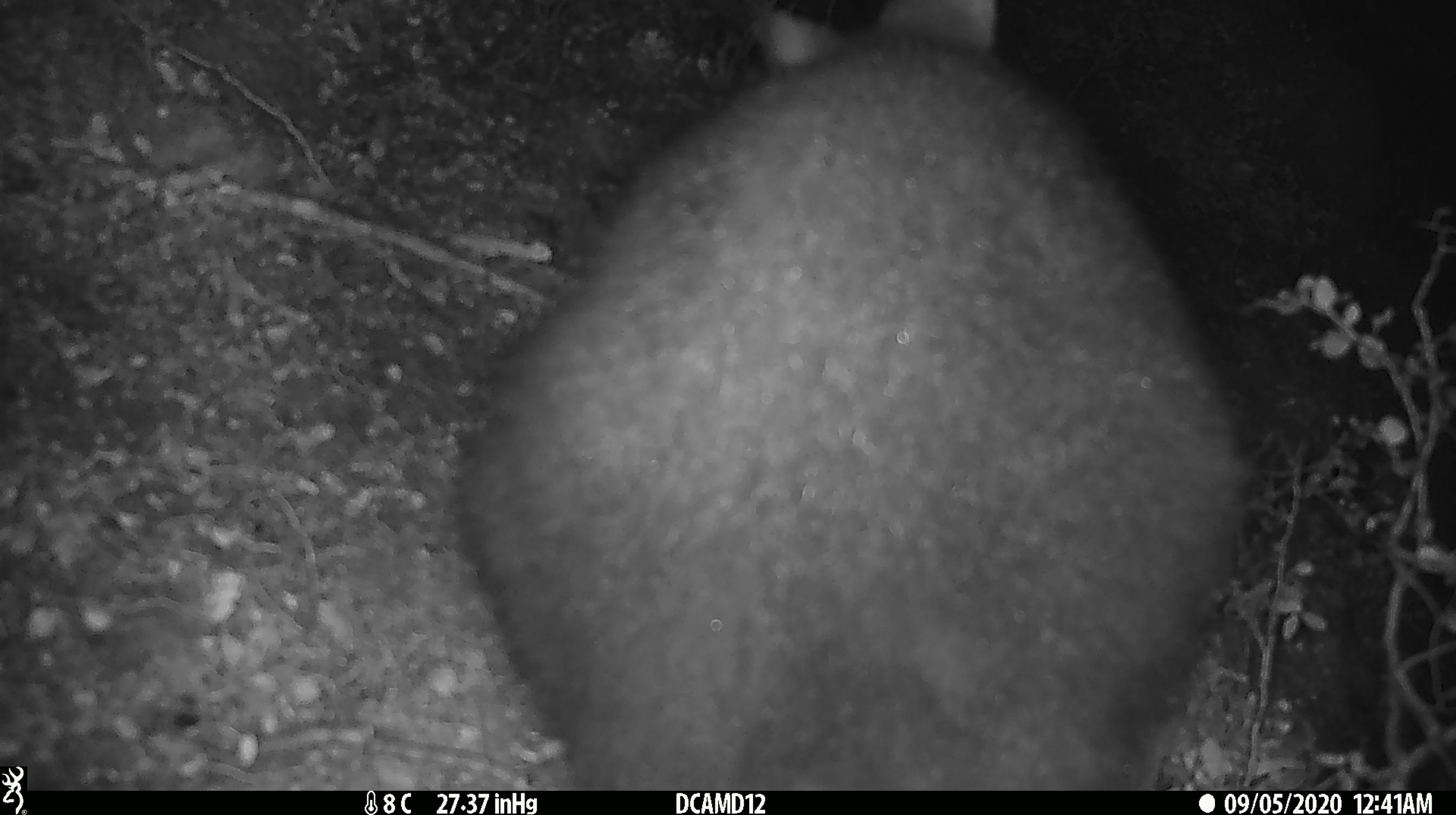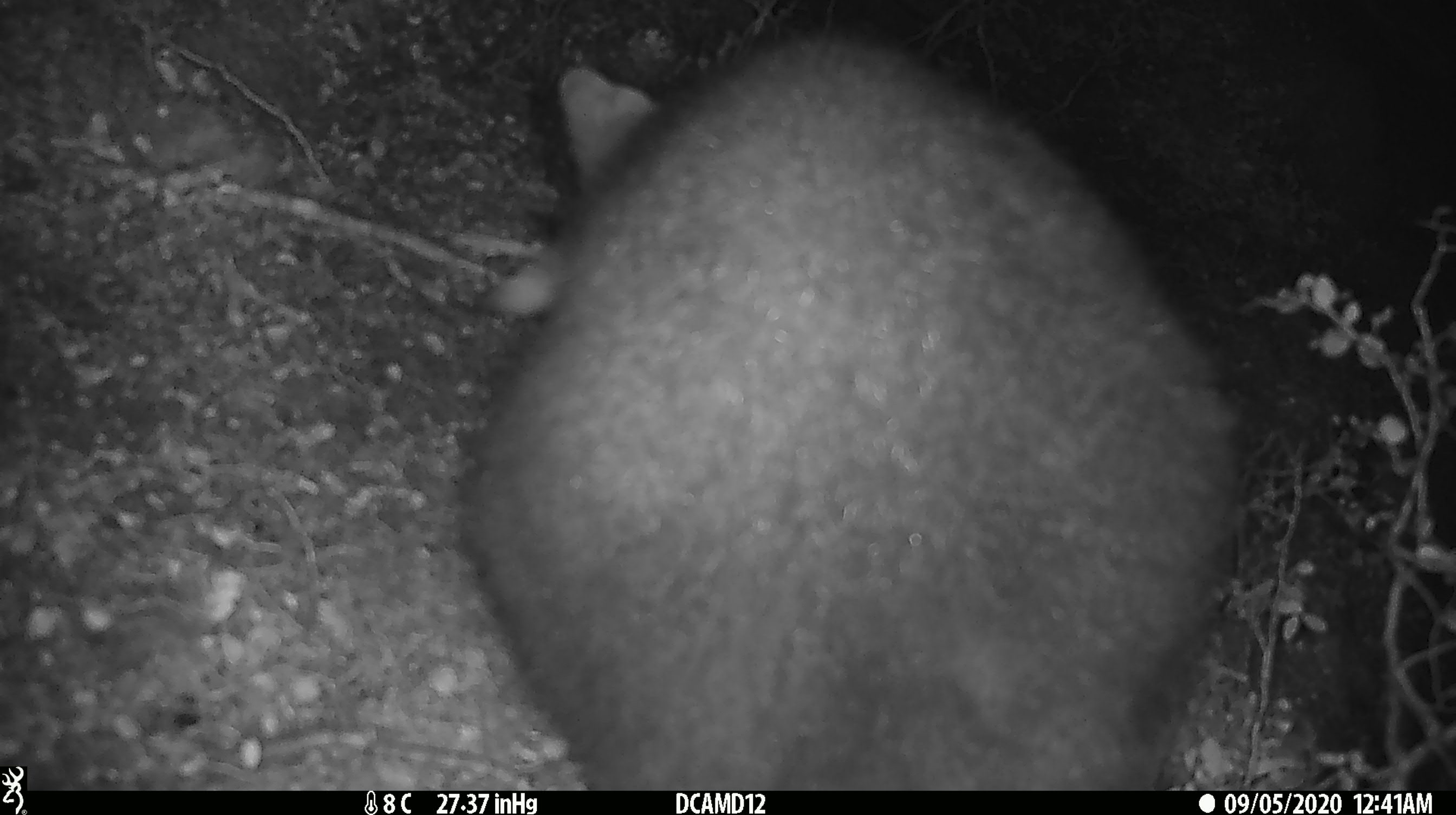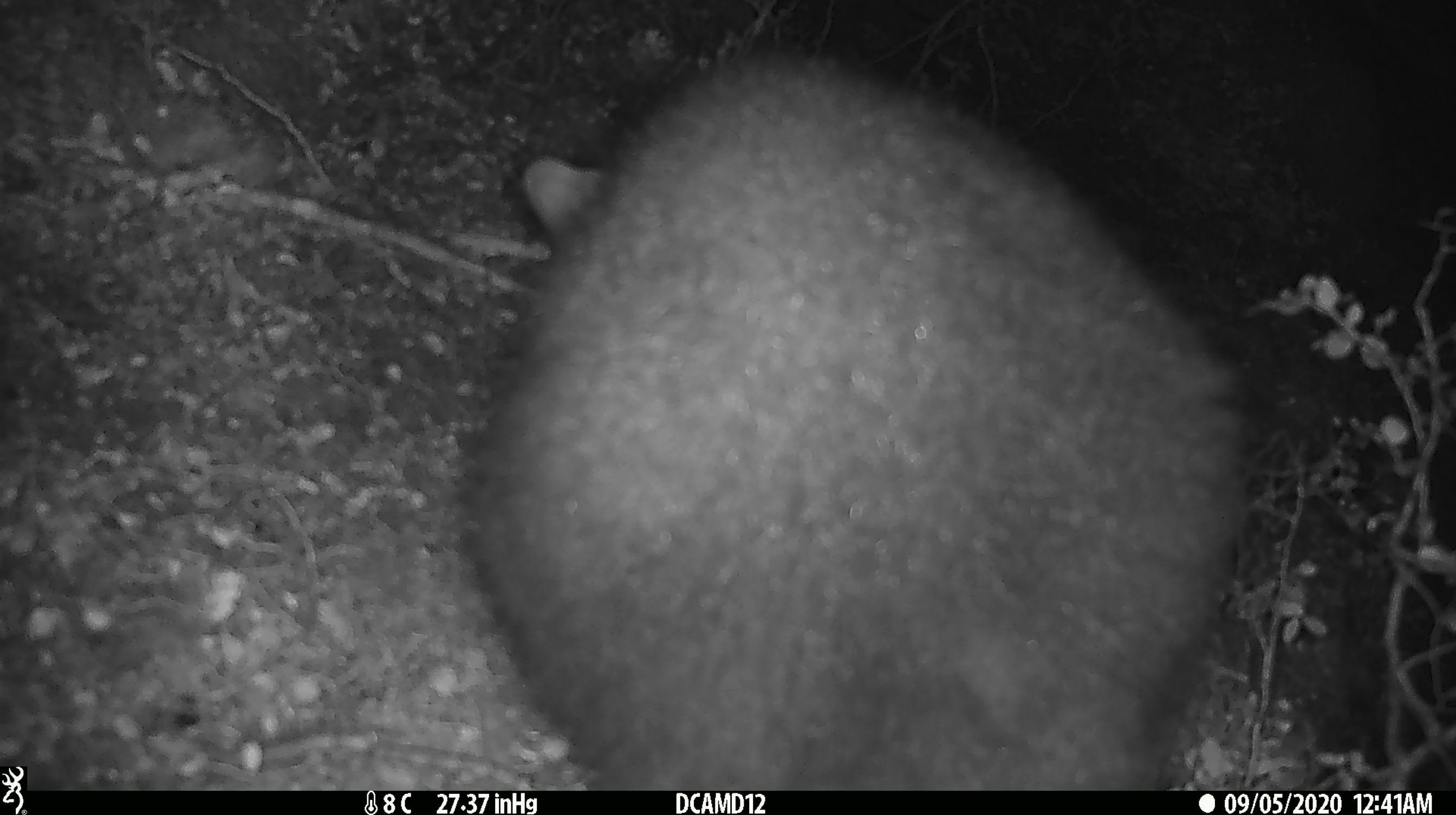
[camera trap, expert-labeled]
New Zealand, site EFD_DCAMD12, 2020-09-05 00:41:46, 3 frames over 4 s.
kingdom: Animalia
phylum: Chordata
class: Mammalia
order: Diprotodontia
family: Phalangeridae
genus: Trichosurus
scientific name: Trichosurus vulpecula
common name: common brushtail possum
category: possum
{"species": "possum (common brushtail possum) (Trichosurus vulpecula)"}